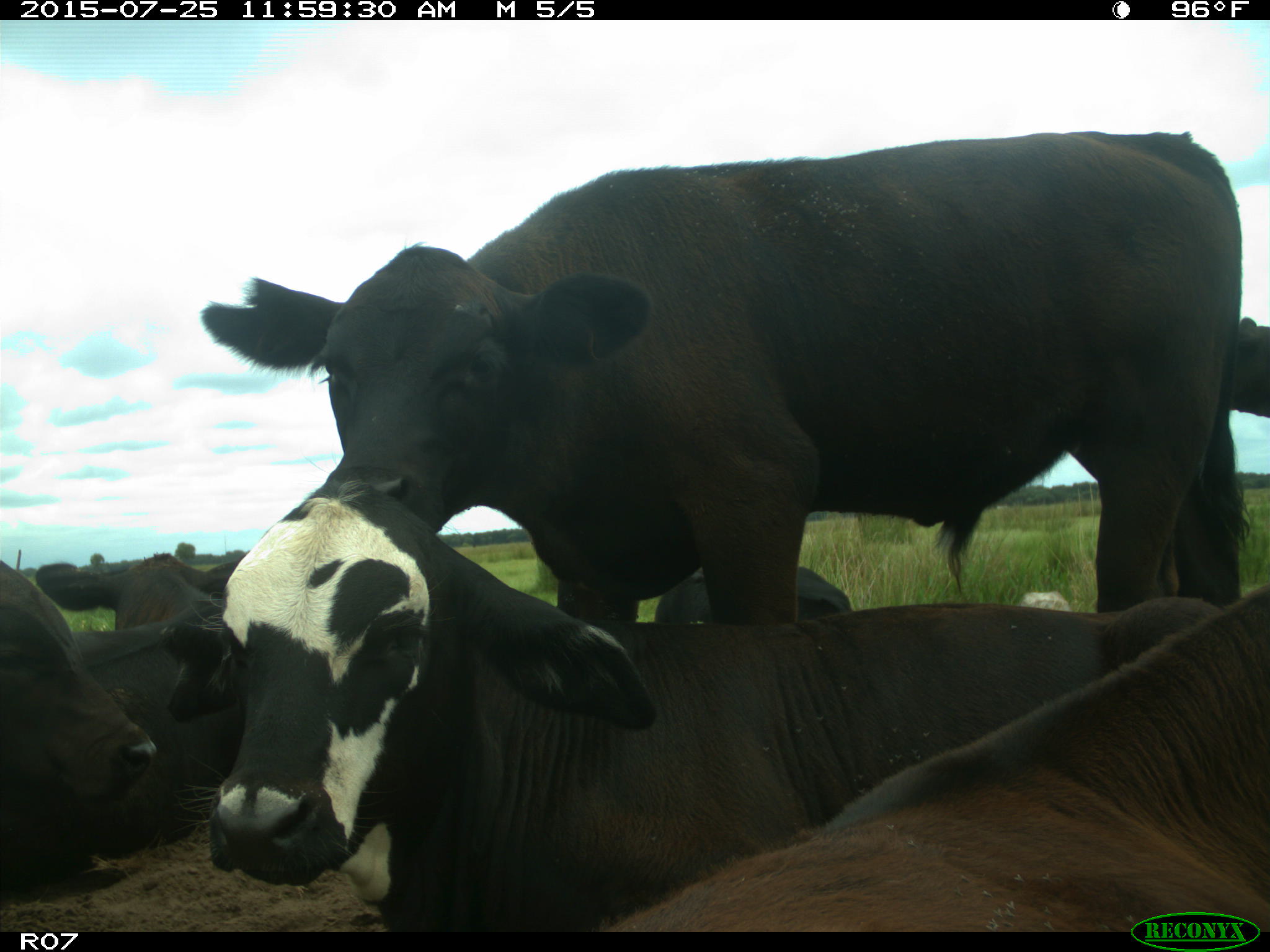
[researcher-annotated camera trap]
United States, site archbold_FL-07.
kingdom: Animalia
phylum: Chordata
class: Mammalia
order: Artiodactyla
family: Bovidae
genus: Bos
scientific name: Bos taurus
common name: domestic cow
Bos taurus (domestic cow).